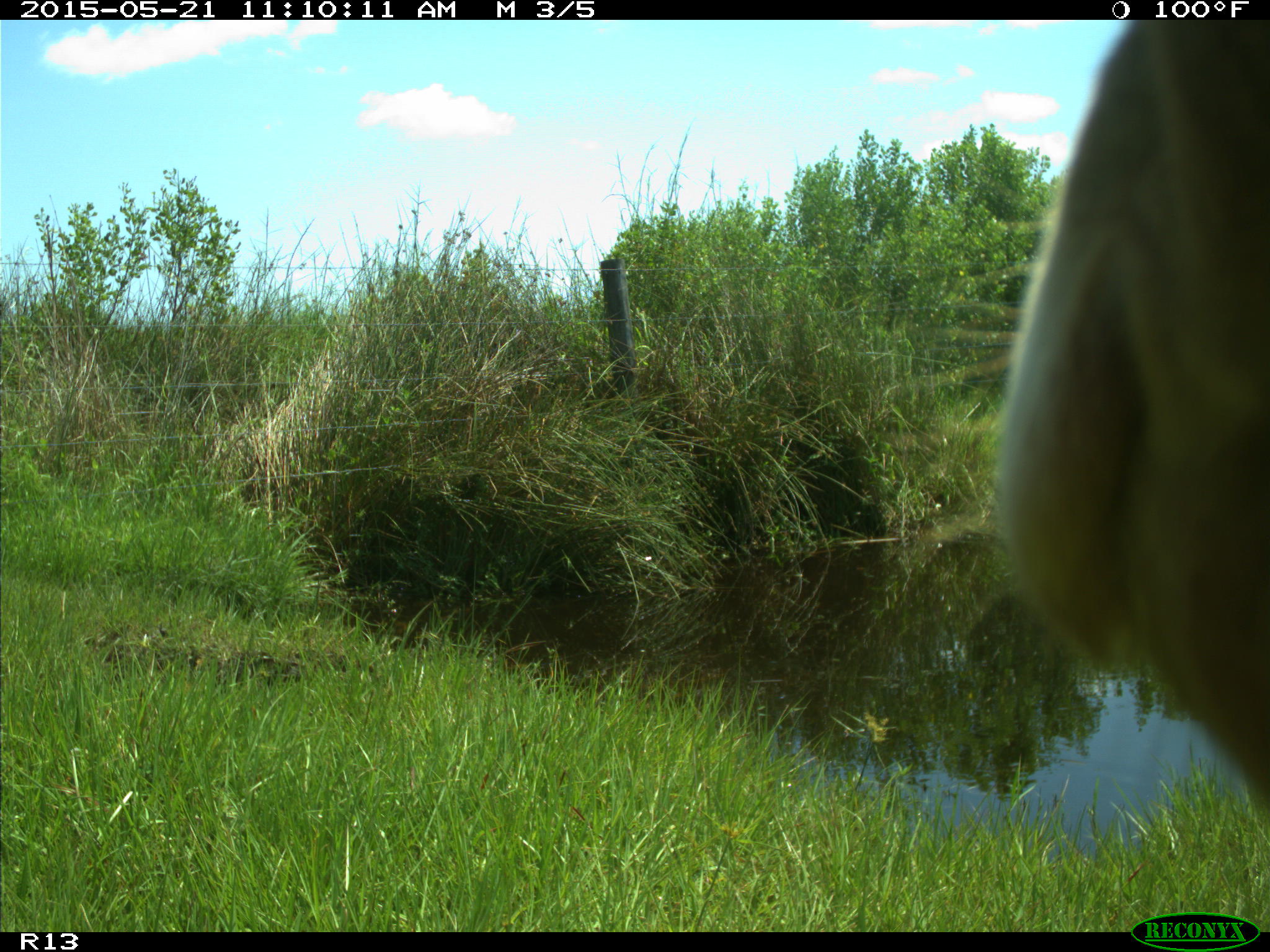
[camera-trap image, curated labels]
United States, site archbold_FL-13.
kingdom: Animalia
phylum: Chordata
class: Mammalia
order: Artiodactyla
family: Bovidae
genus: Bos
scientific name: Bos taurus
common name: domestic cow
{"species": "Bos taurus (domestic cow)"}